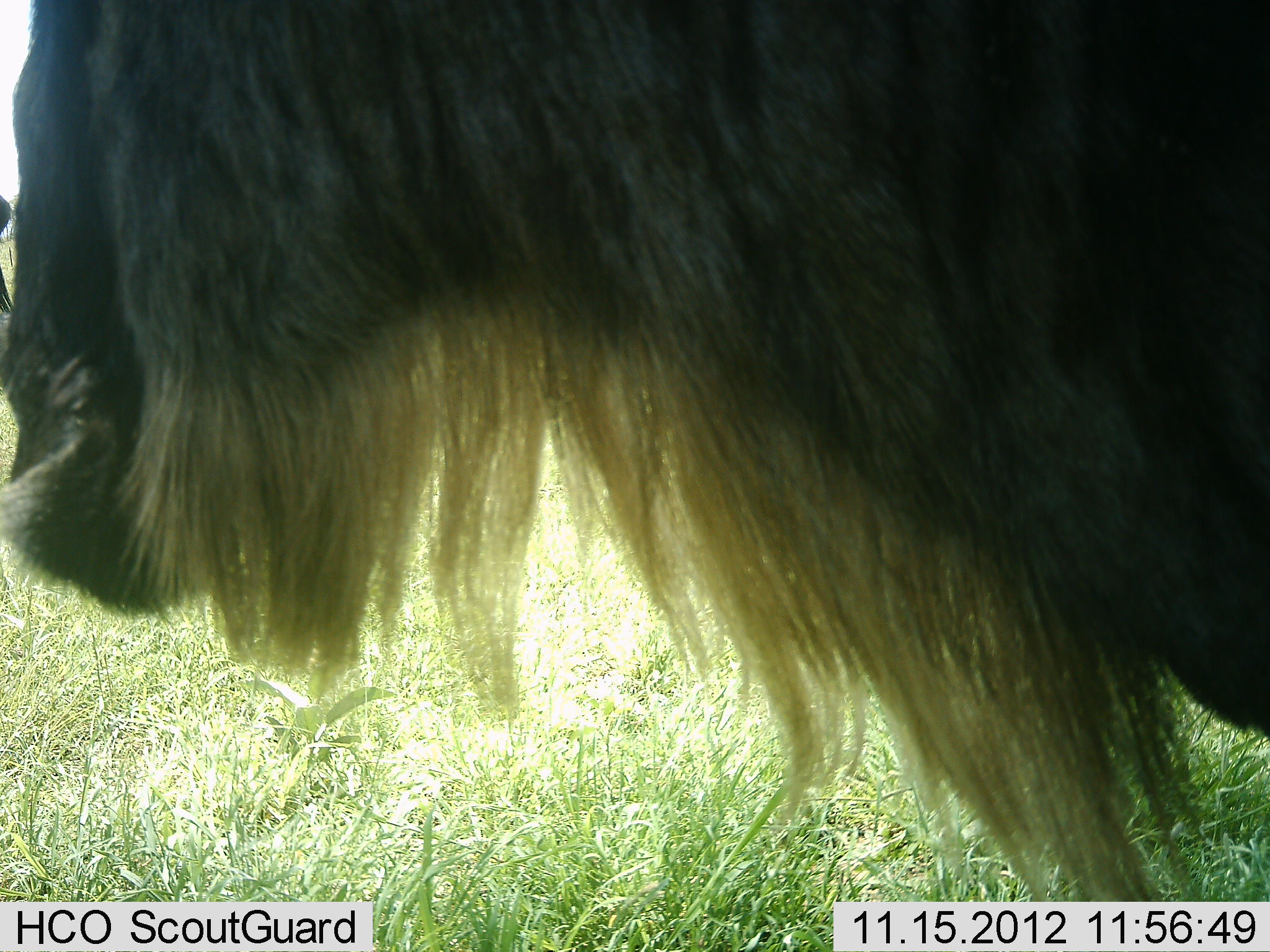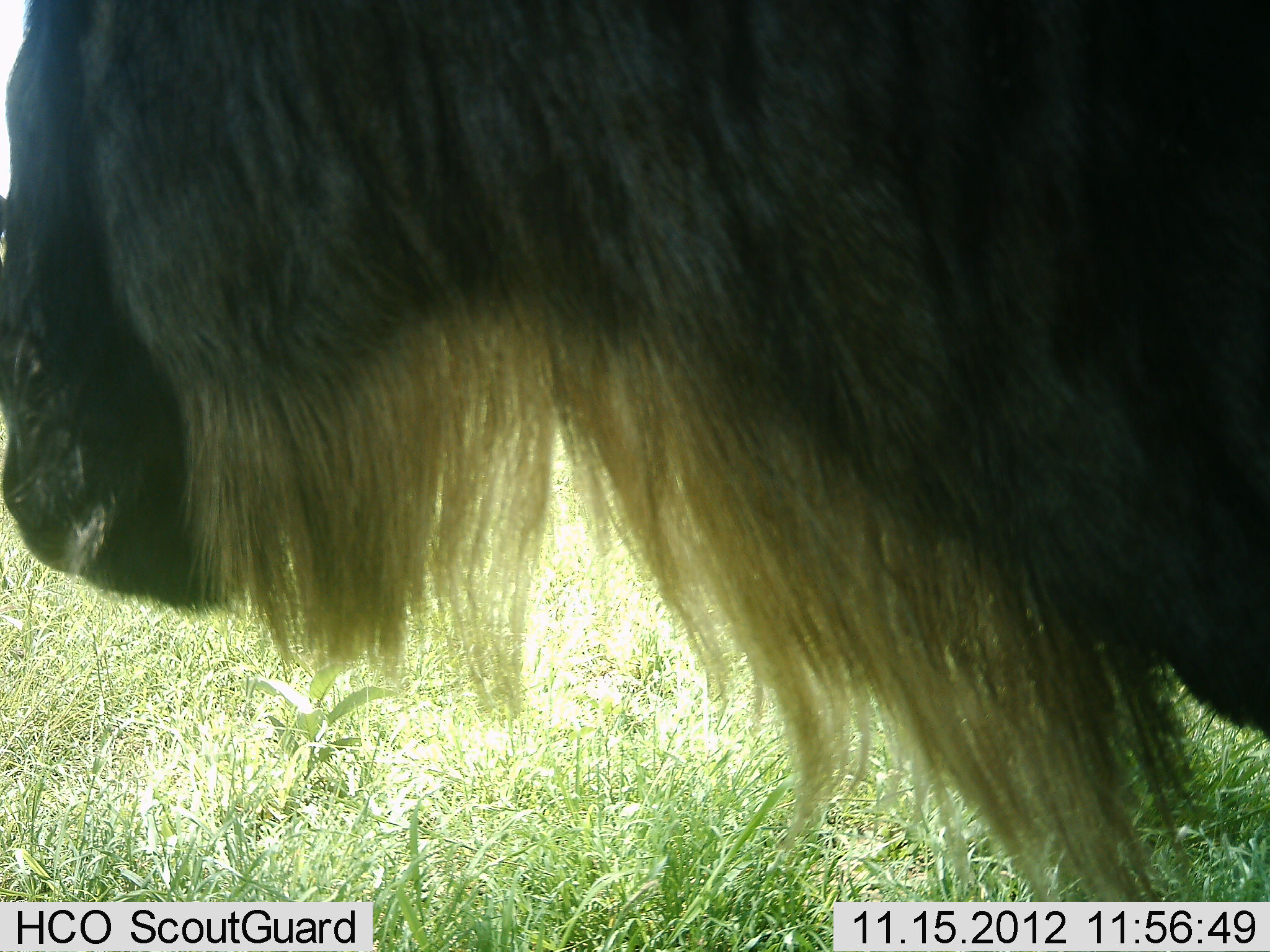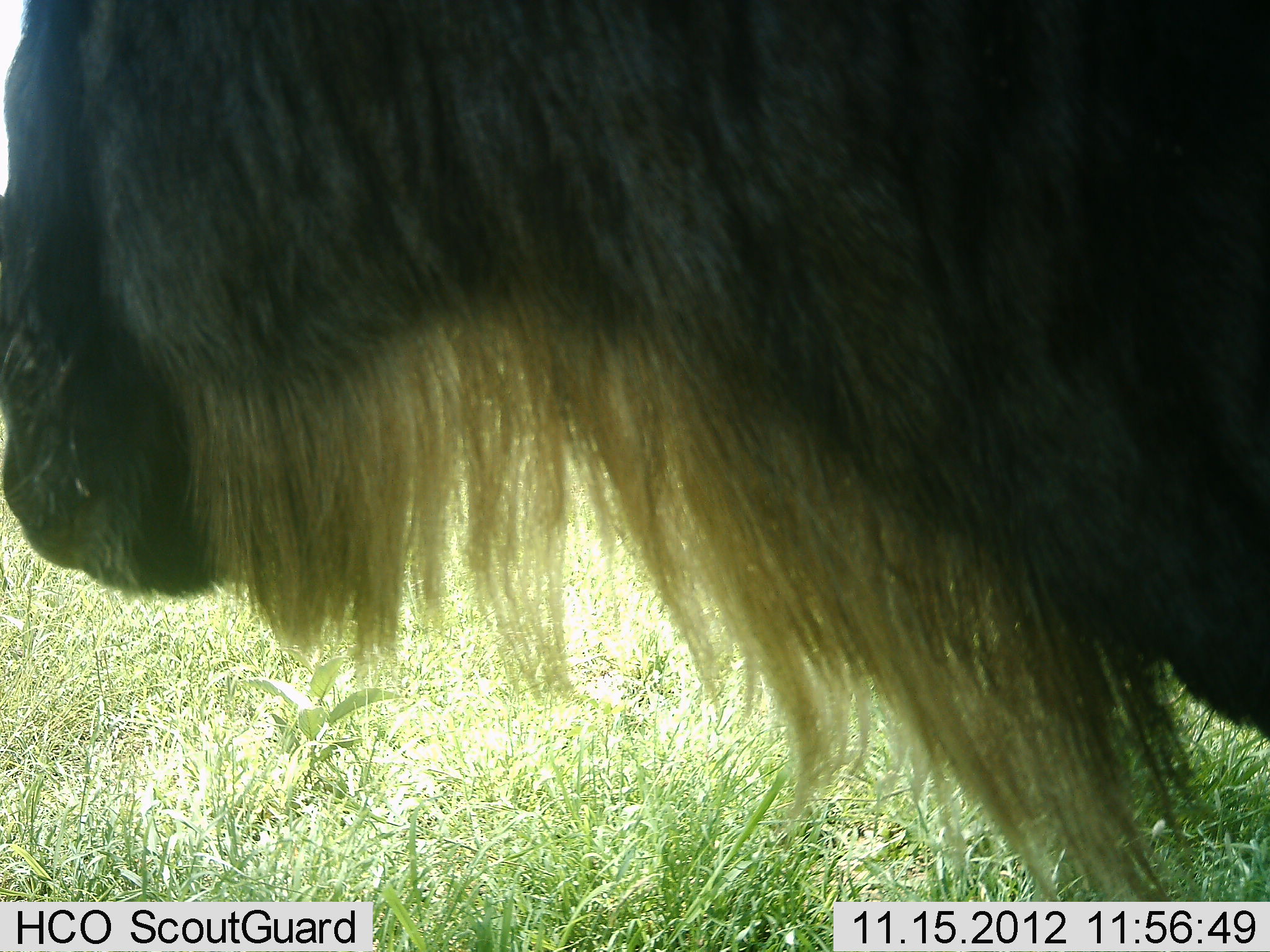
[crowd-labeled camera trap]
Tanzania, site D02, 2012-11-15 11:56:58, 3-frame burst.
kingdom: Animalia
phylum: Chordata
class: Mammalia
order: Artiodactyla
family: Bovidae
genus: Connochaetes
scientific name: Connochaetes taurinus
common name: blue wildebeest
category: wildebeest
Wildebeest (blue wildebeest) (Connochaetes taurinus), count 1. Behavior (volunteer vote fractions): standing 80%, resting 0%, moving 10%, interacting 0%. Young present (vote fraction): 0%. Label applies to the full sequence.